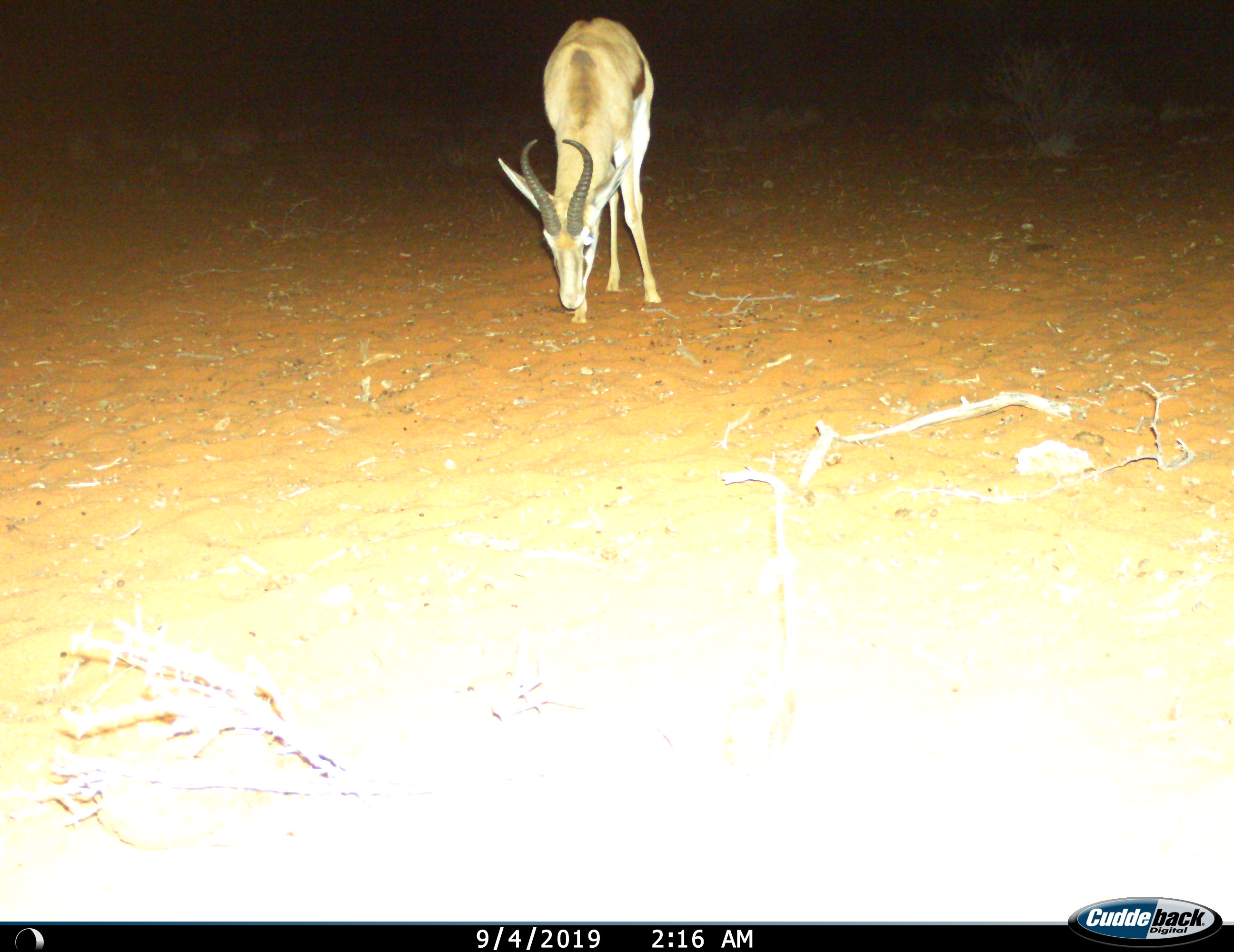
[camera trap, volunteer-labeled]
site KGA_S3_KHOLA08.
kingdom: Animalia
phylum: Chordata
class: Mammalia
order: Artiodactyla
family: Bovidae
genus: Antidorcas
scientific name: Antidorcas marsupialis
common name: springbok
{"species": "springbok (Antidorcas marsupialis)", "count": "1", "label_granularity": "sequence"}